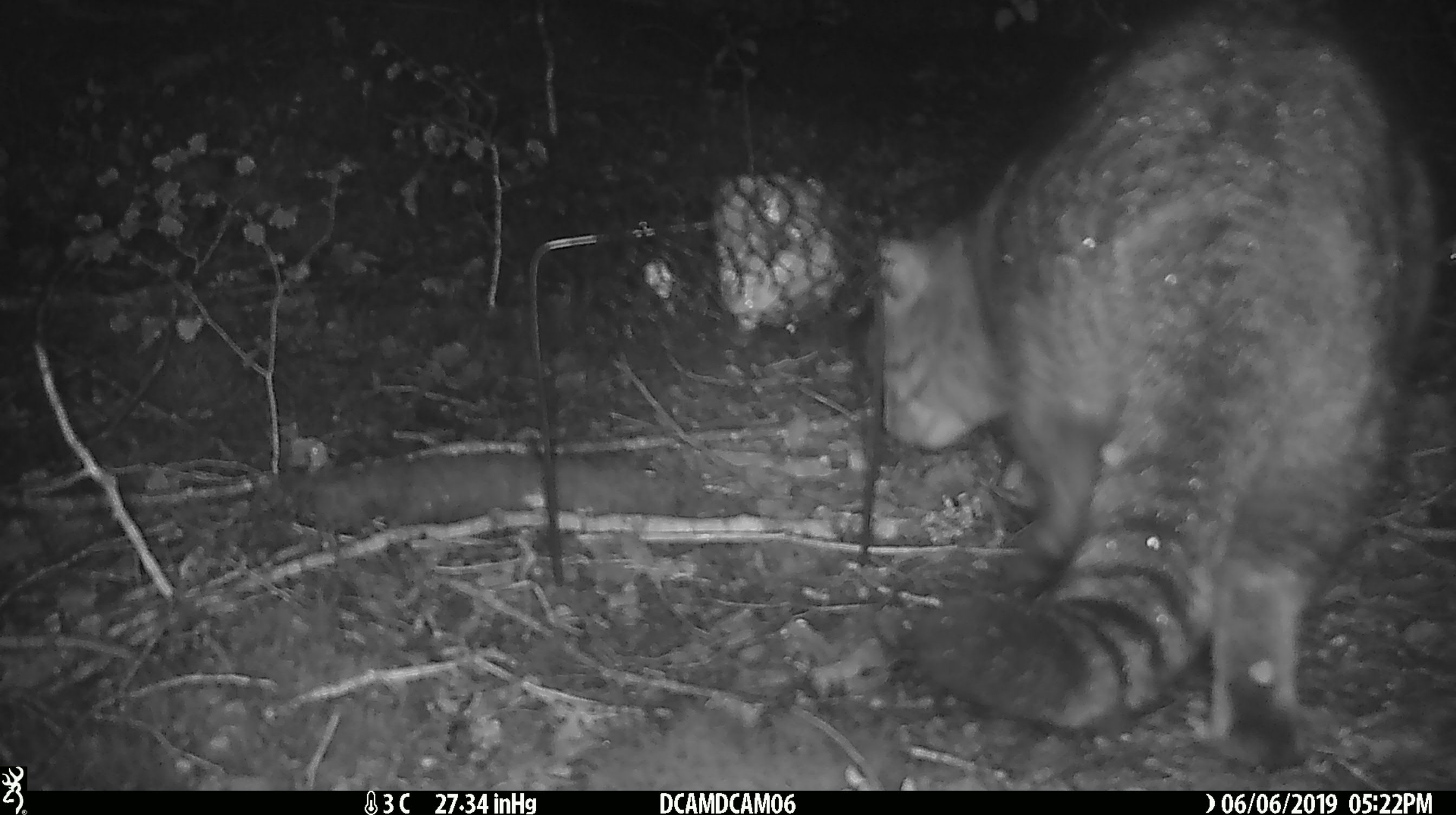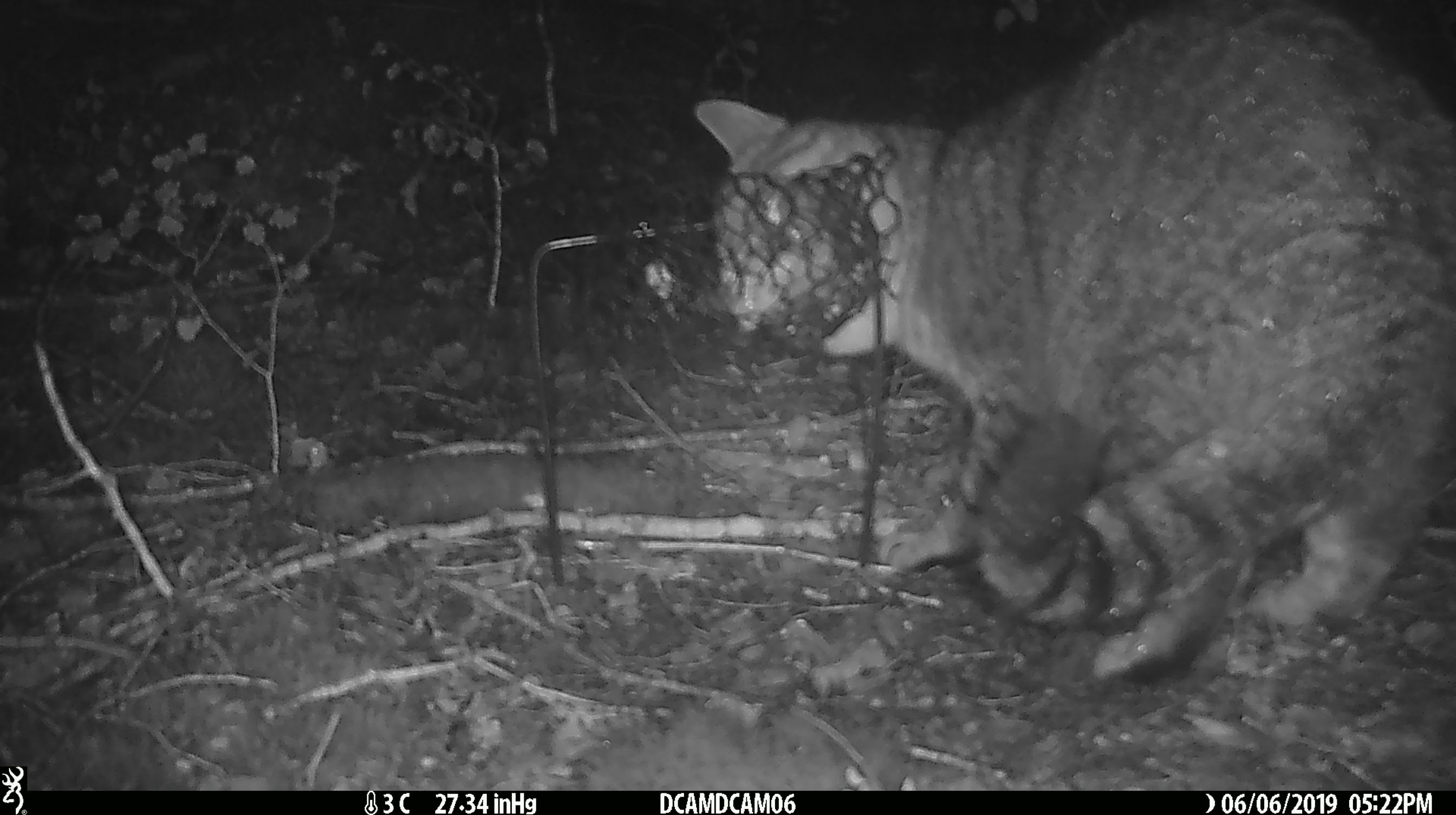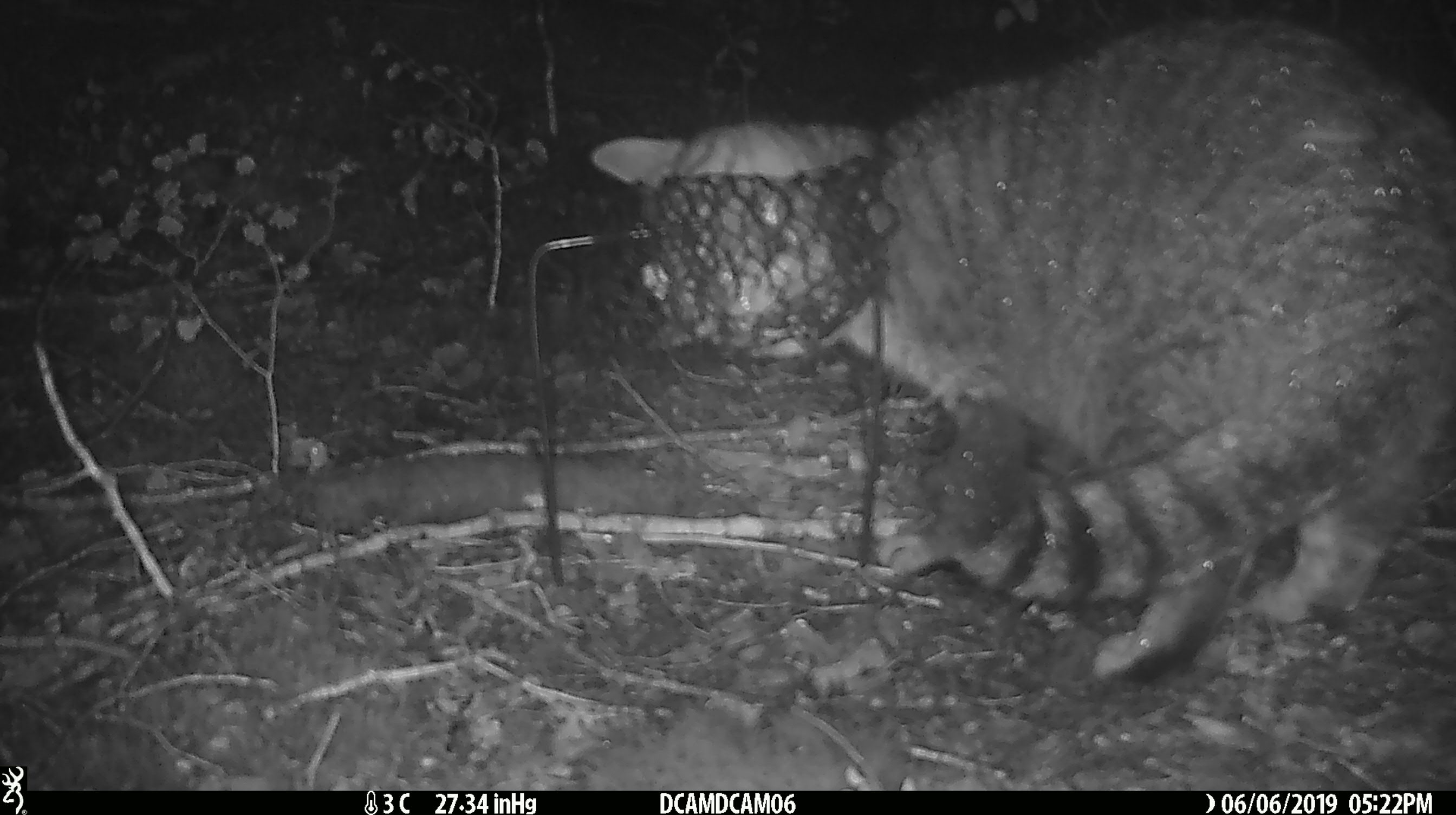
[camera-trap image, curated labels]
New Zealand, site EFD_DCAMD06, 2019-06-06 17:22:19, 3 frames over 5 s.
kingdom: Animalia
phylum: Chordata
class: Mammalia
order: Carnivora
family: Felidae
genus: Felis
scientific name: Felis catus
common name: domestic cat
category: cat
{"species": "cat (domestic cat) (Felis catus)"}